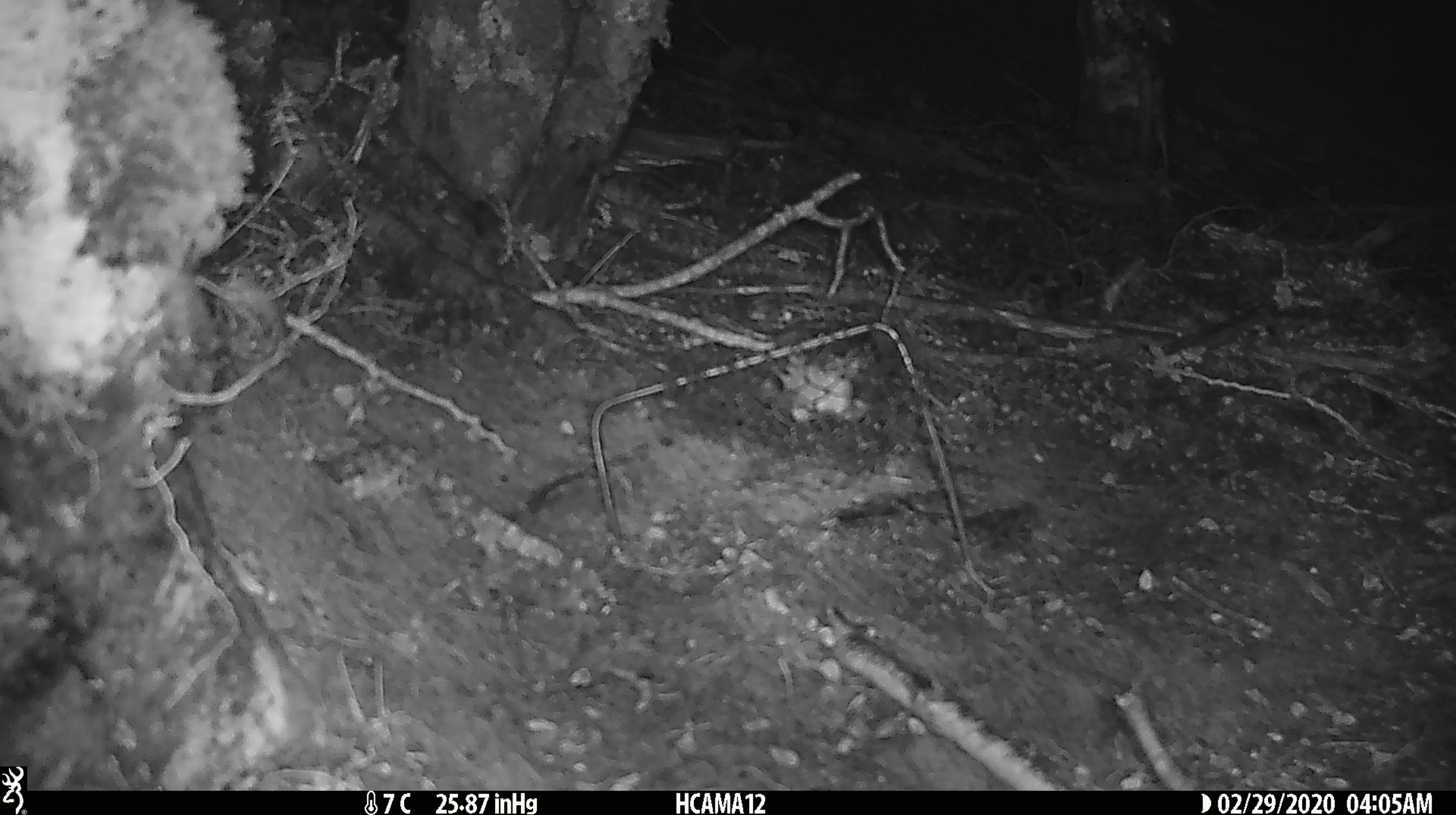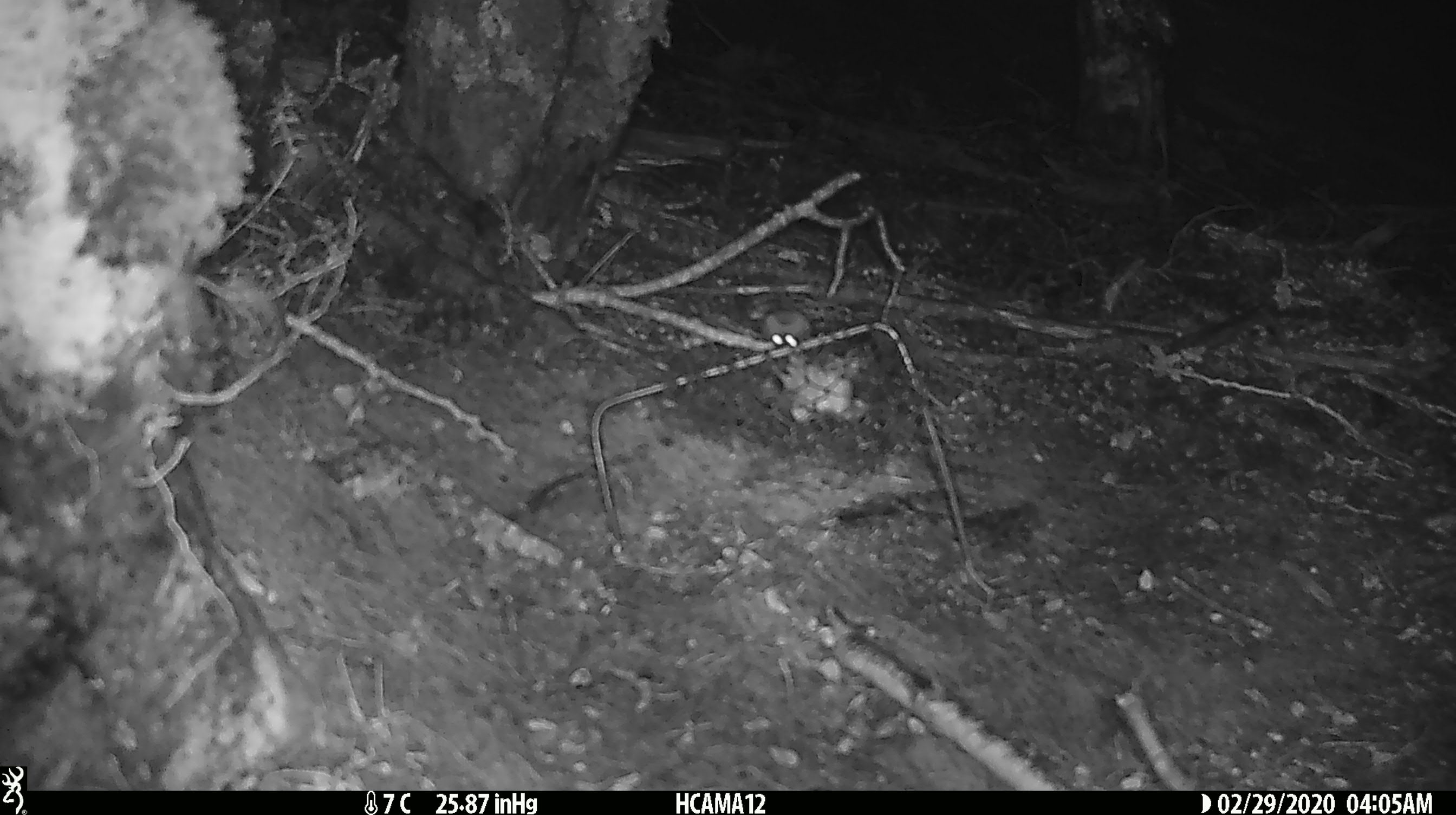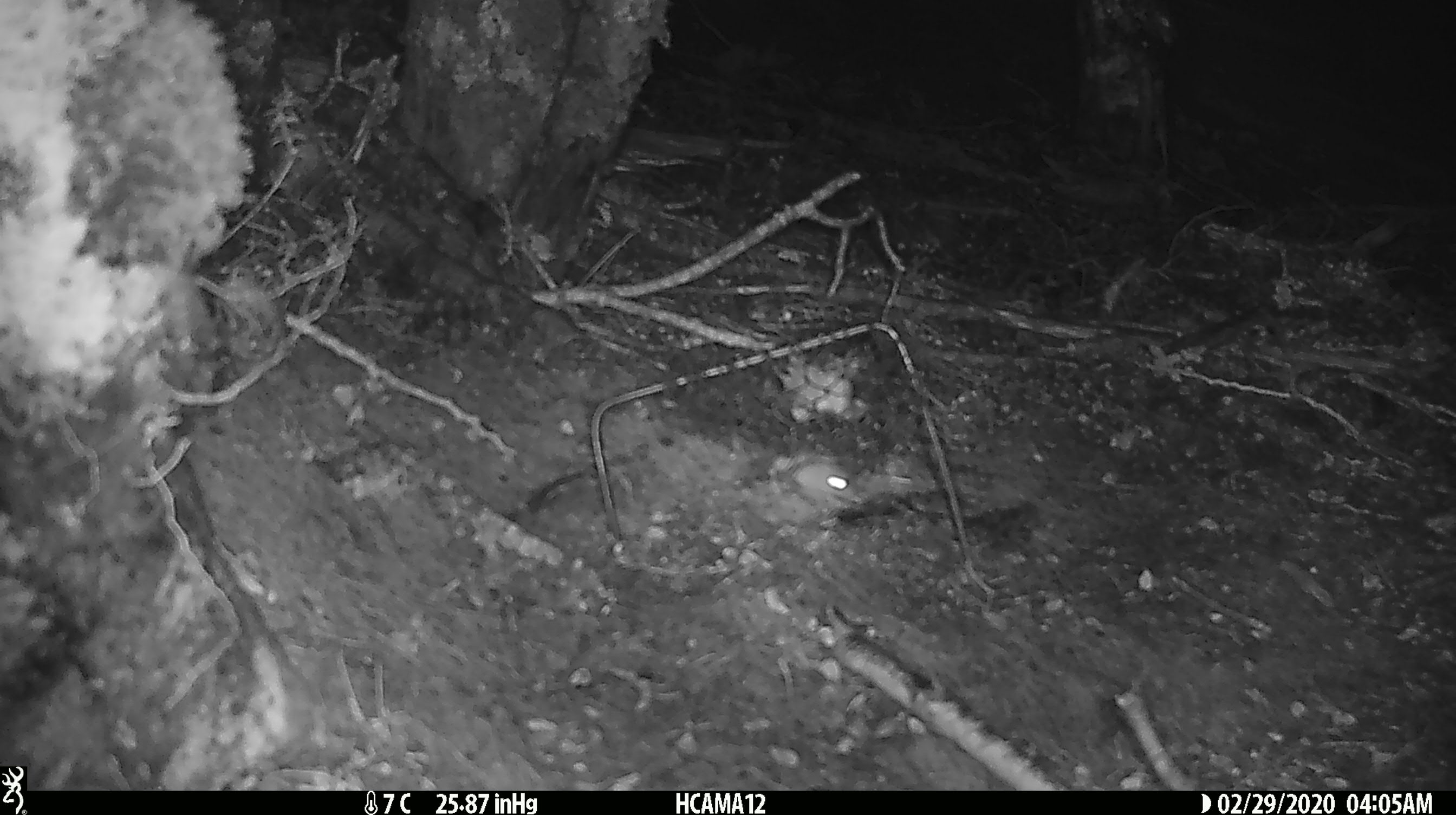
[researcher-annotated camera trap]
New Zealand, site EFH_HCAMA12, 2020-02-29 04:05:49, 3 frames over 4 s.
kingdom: Animalia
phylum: Chordata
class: Mammalia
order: Rodentia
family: Muridae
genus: Mus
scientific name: Mus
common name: mouse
Mouse (Mus).